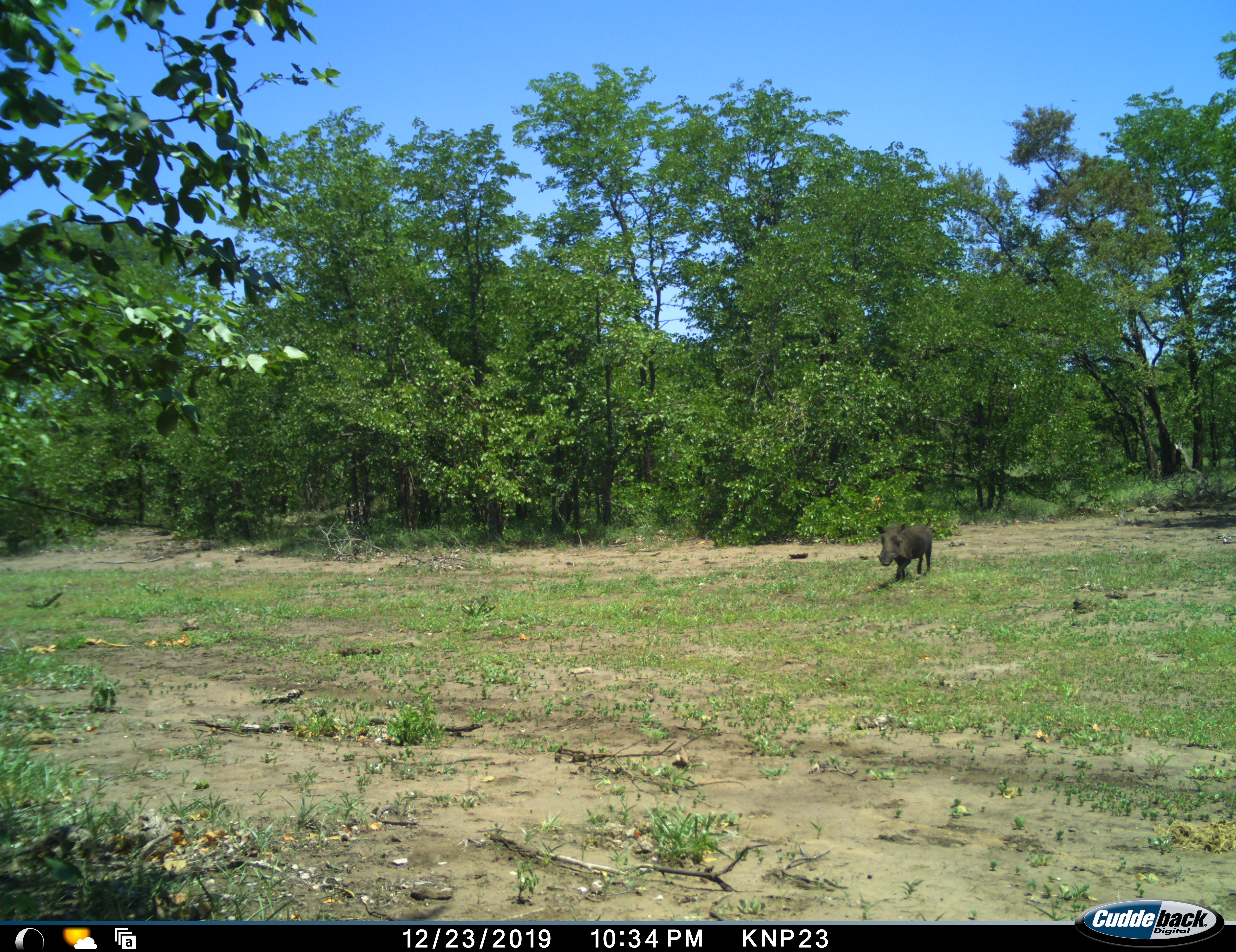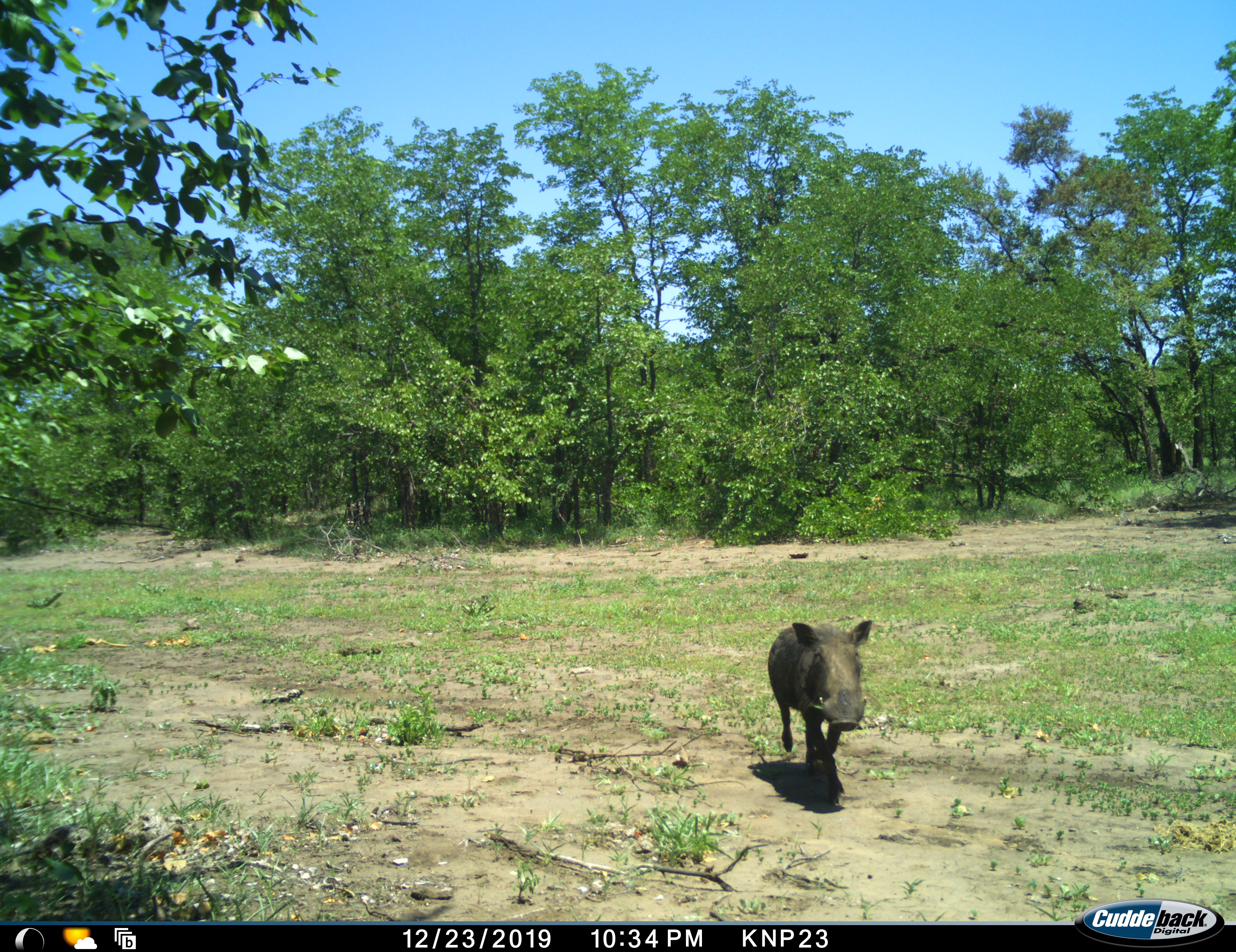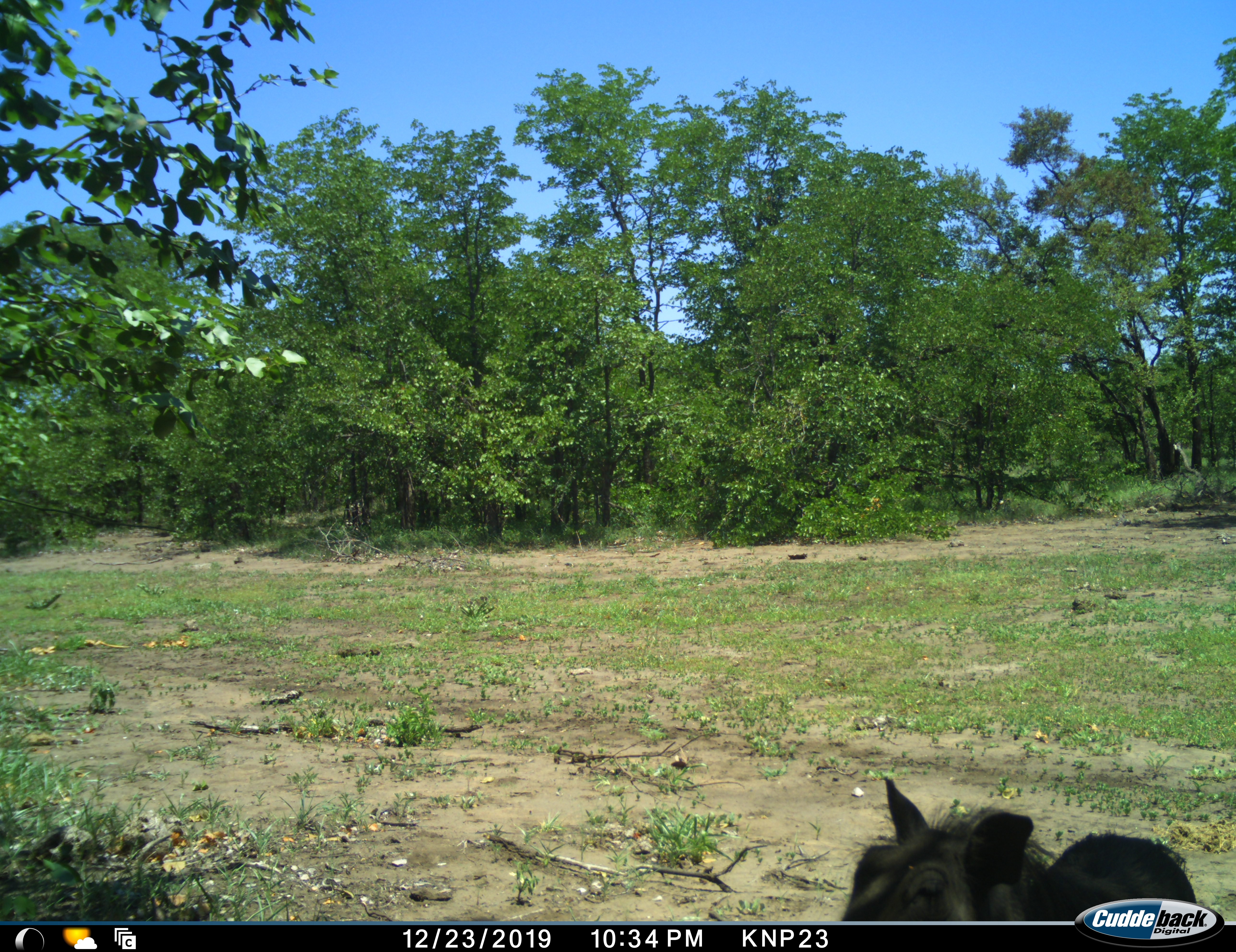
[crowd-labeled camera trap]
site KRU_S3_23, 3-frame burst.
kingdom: Animalia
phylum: Chordata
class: Mammalia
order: Artiodactyla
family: Suidae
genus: Phacochoerus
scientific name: Phacochoerus africanus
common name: warthog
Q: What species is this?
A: Warthog (Phacochoerus africanus).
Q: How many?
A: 1.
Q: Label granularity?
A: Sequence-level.